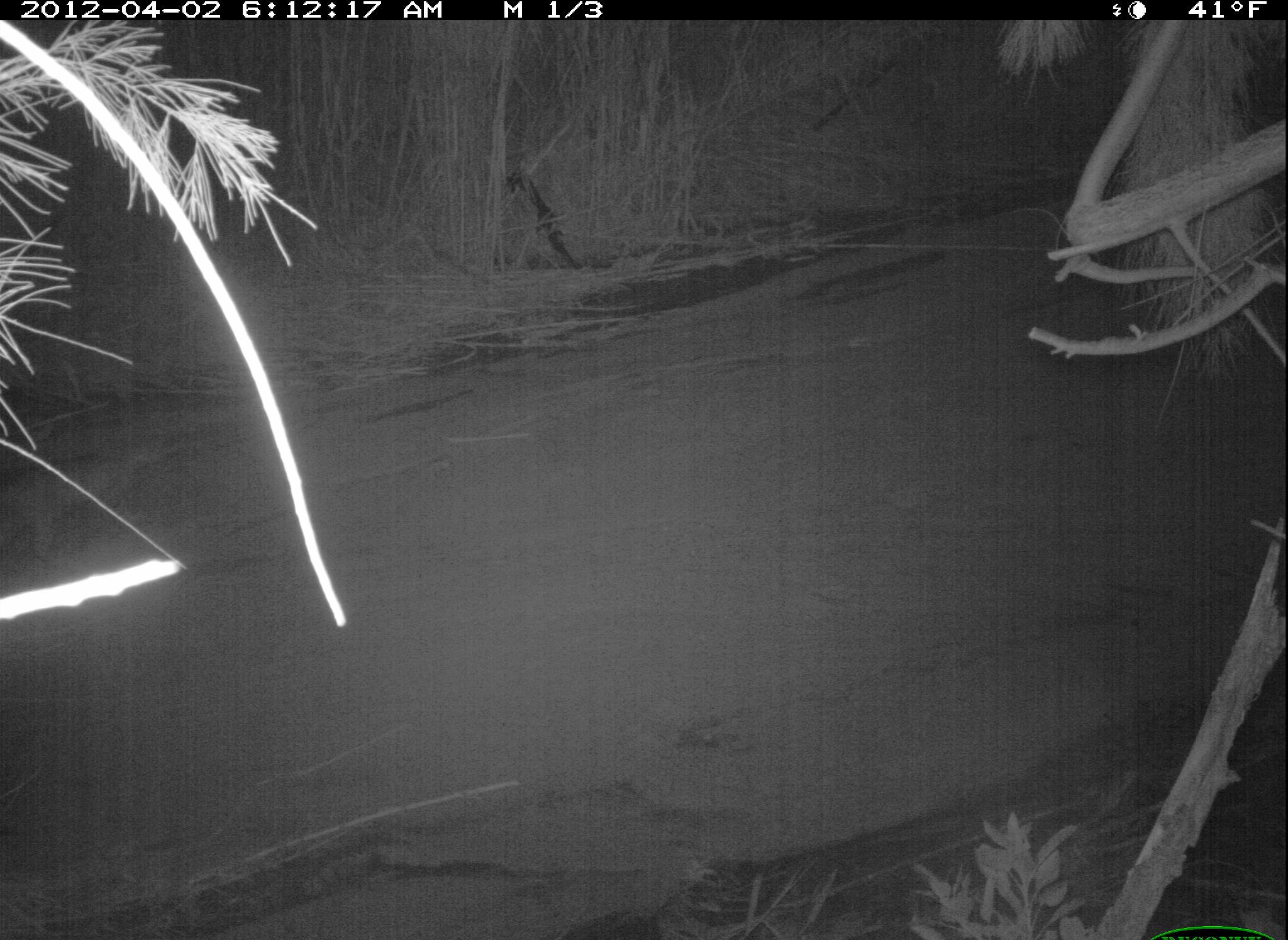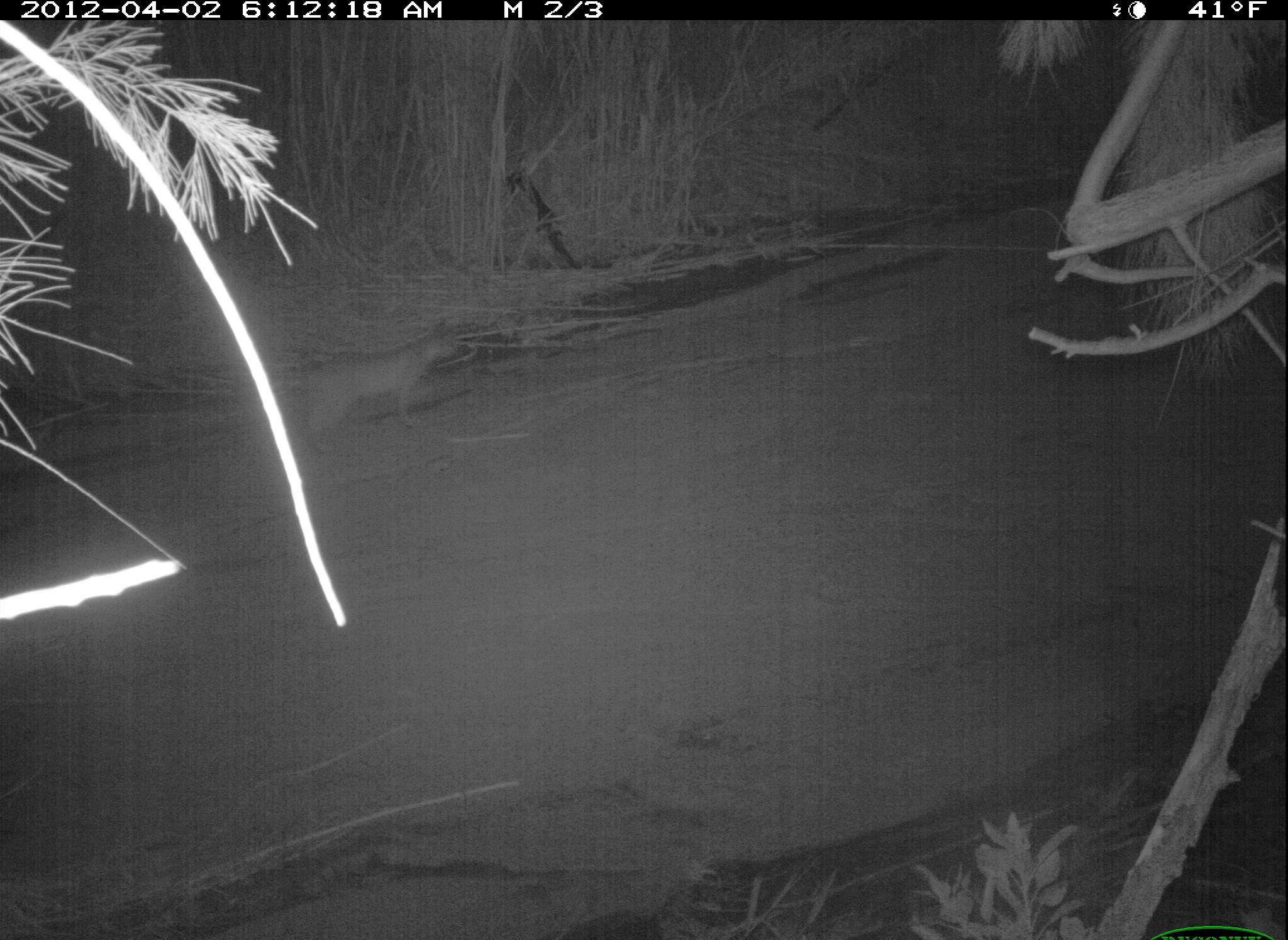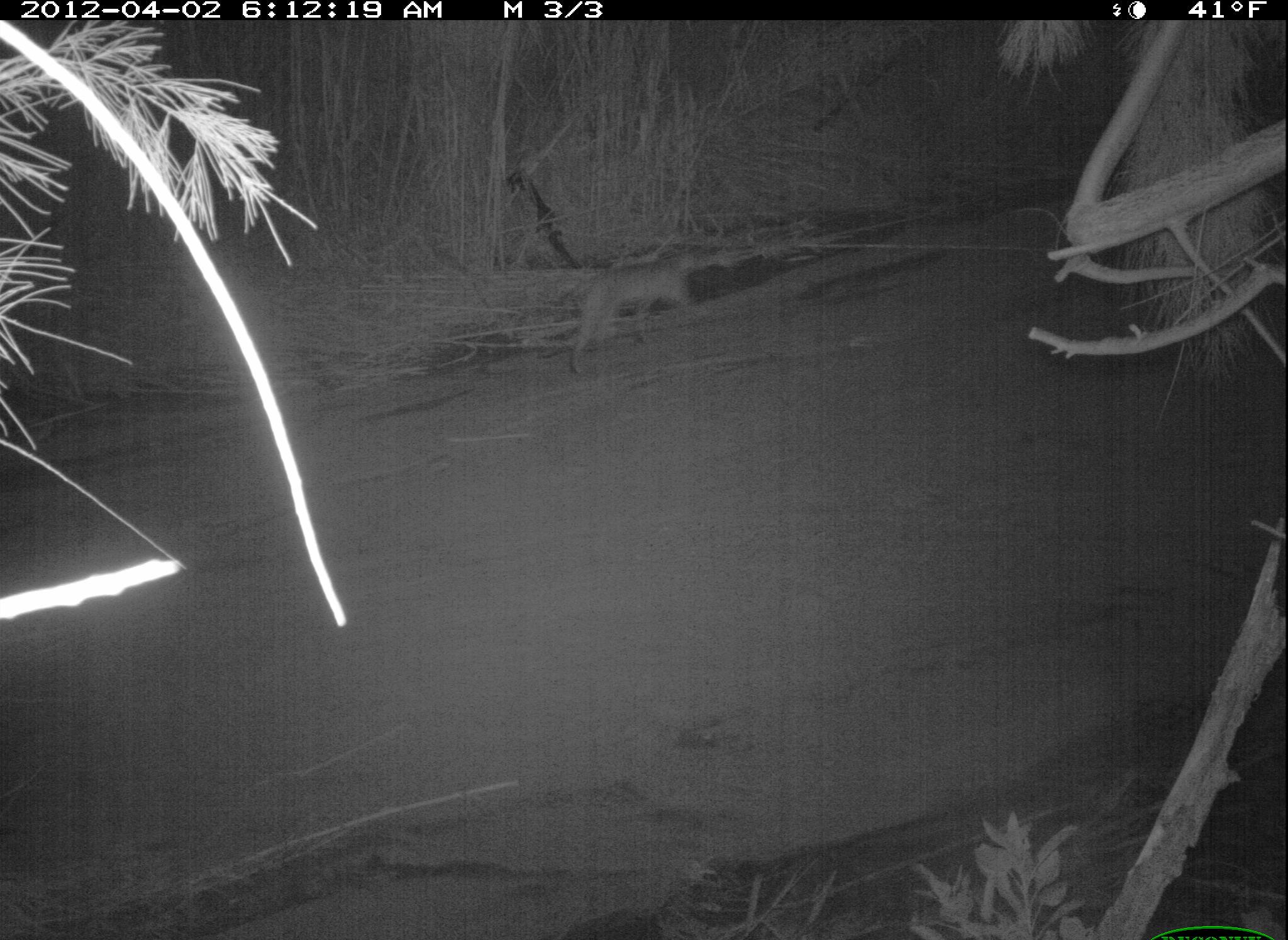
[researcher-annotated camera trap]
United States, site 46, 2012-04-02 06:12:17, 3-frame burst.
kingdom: Animalia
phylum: Chordata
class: Mammalia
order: Carnivora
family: Felidae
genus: Lynx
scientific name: Lynx rufus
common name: bobcat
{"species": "bobcat (Lynx rufus)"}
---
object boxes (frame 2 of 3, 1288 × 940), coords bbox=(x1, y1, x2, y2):
bobcat: bbox=(275, 316, 480, 453)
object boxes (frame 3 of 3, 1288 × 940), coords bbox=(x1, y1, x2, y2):
bobcat: bbox=(561, 241, 724, 380)